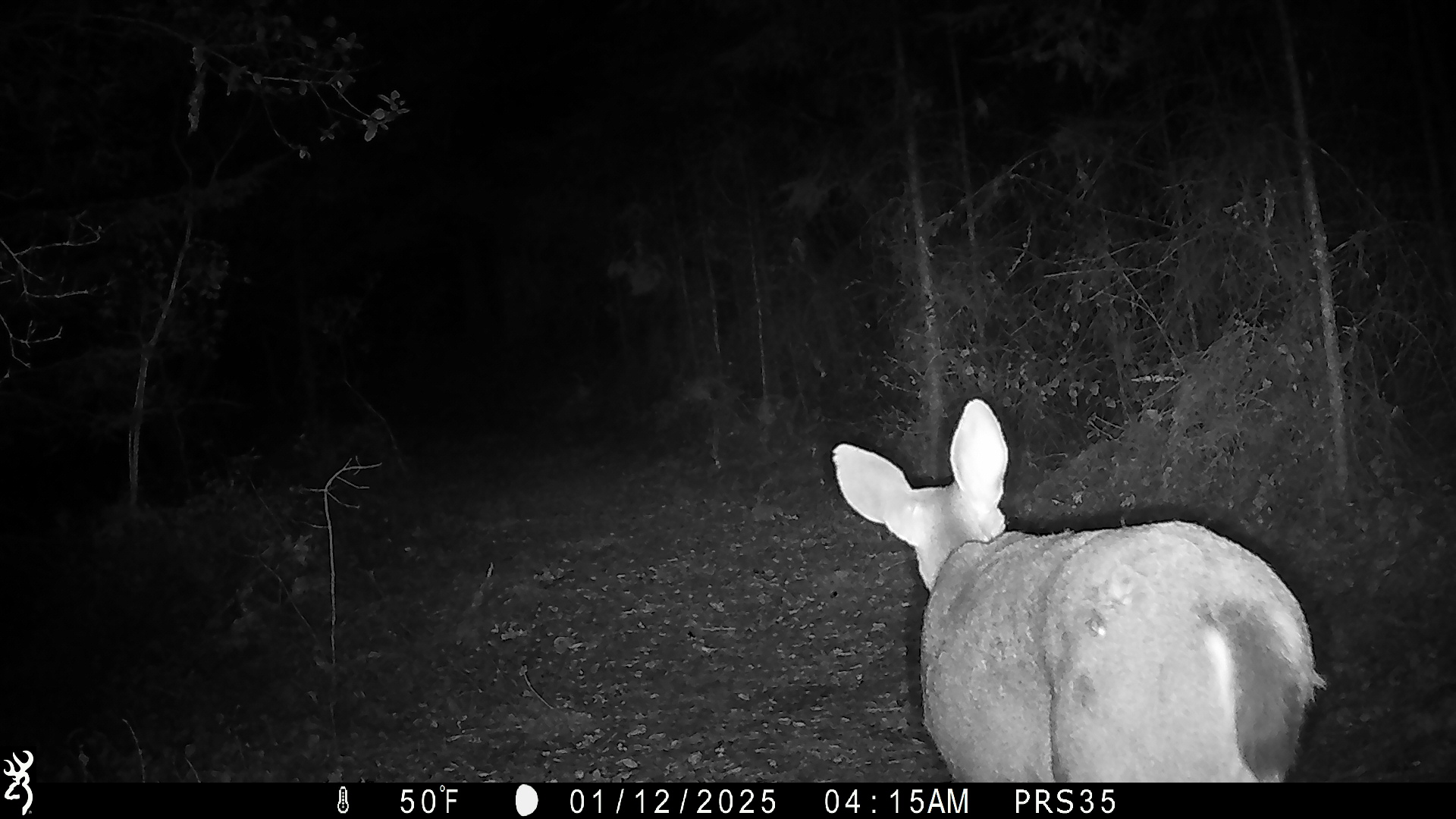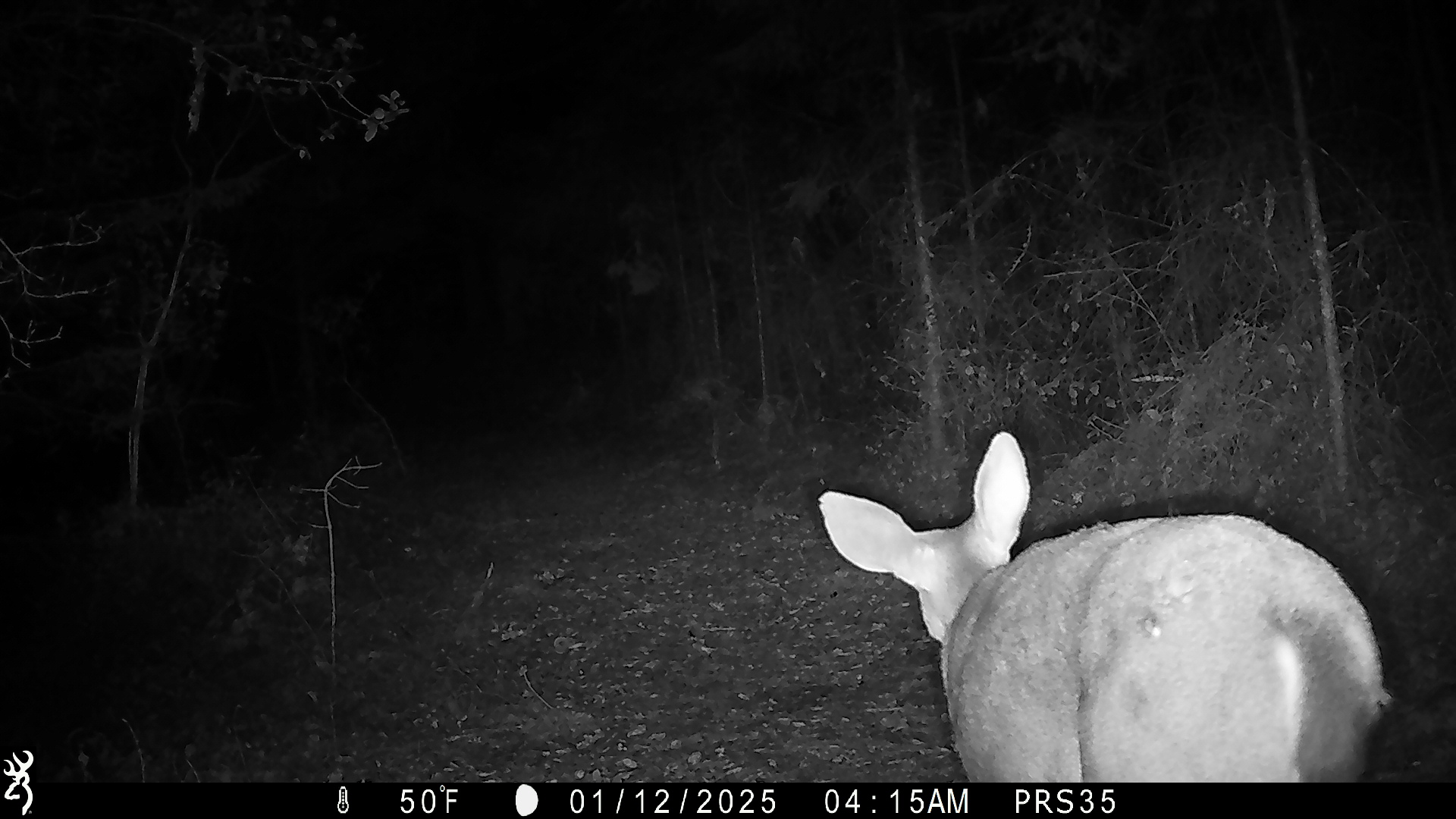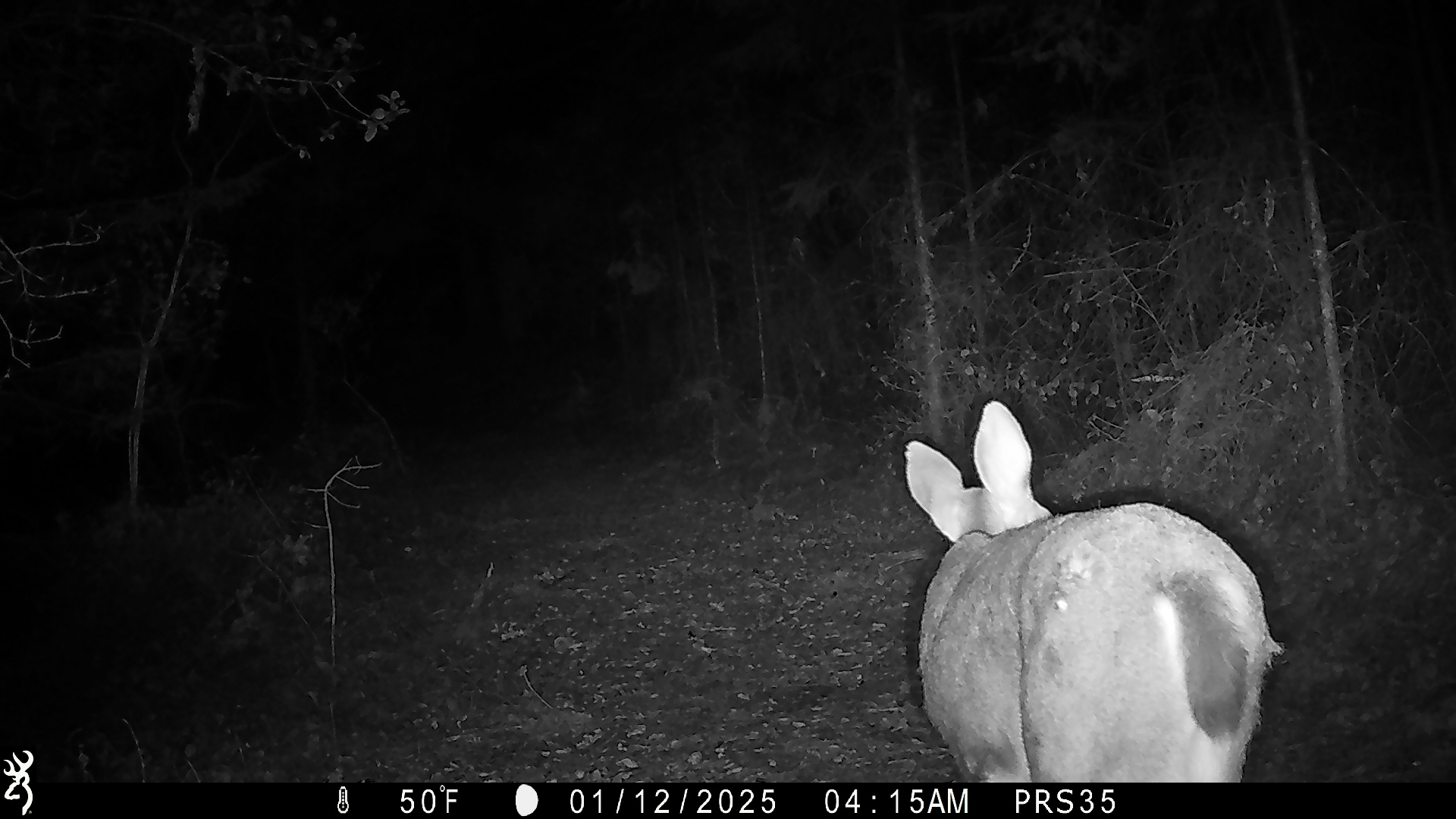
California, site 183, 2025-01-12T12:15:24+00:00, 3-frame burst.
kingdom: Animalia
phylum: Chordata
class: Mammalia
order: Artiodactyla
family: Cervidae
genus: Odocoileus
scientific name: Odocoileus hemionus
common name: mule deer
Mule deer (Odocoileus hemionus).